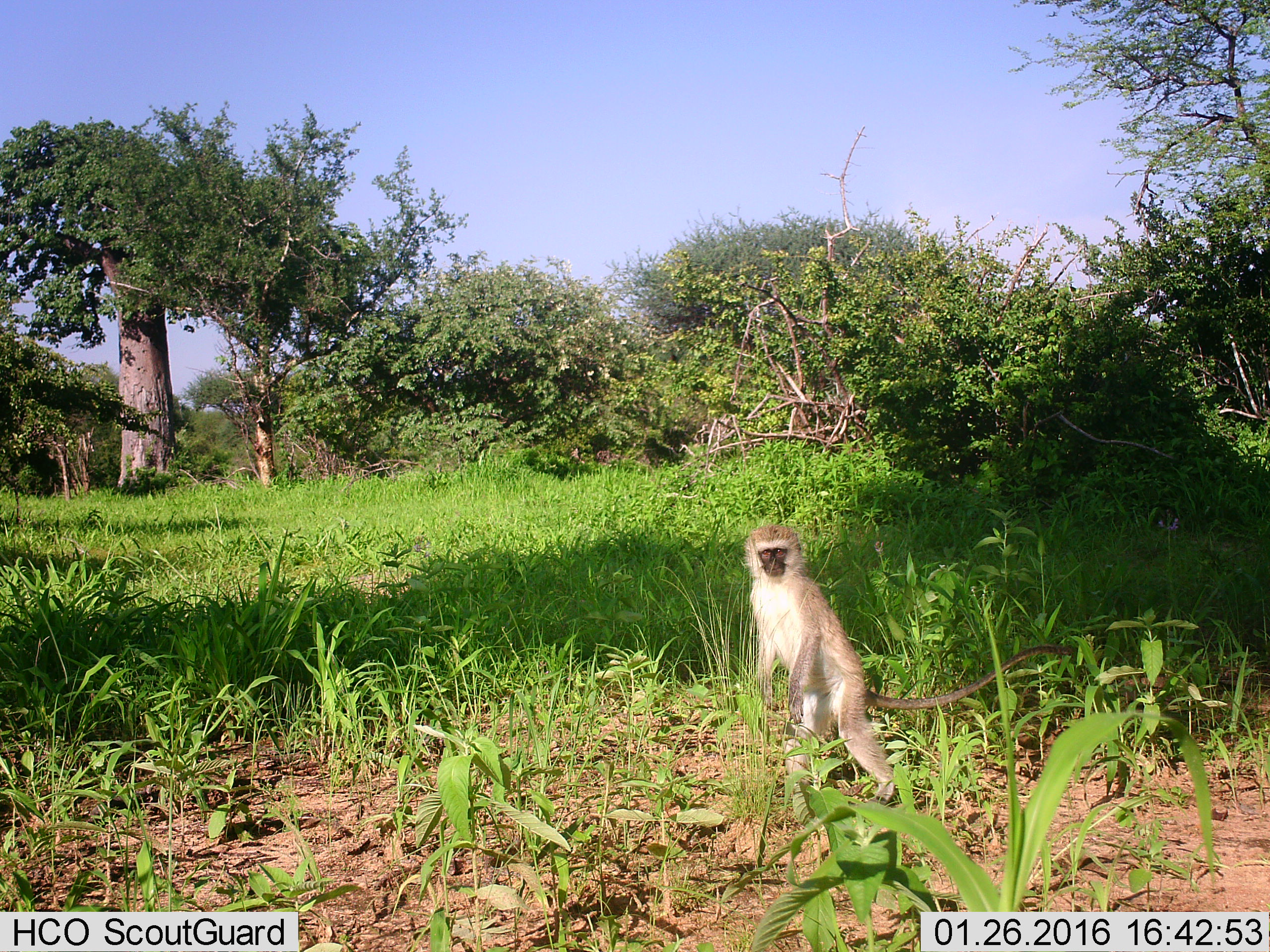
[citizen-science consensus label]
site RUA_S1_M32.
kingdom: Animalia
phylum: Chordata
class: Mammalia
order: Primates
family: Cercopithecidae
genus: Chlorocebus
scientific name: Chlorocebus pygerythrus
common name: vervet monkey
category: monkeyvervet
Monkeyvervet (vervet monkey) (Chlorocebus pygerythrus), count 1. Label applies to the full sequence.